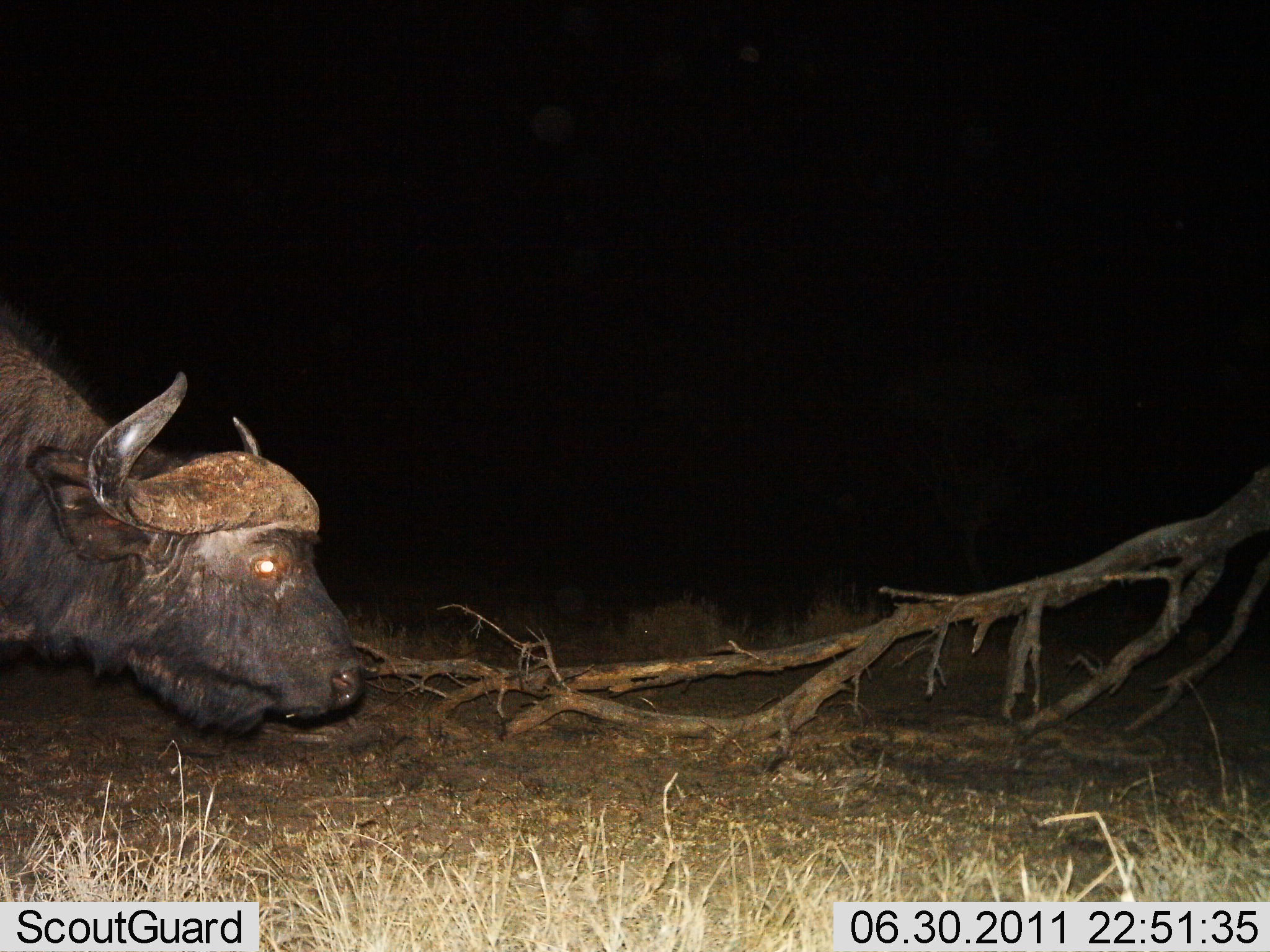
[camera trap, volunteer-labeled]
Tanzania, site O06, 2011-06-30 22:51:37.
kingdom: Animalia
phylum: Chordata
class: Mammalia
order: Artiodactyla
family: Bovidae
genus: Syncerus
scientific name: Syncerus caffer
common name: cape buffalo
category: buffalo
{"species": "buffalo (cape buffalo) (Syncerus caffer)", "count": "1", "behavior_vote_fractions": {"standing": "60%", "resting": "10%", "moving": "20%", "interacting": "0%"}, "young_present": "0%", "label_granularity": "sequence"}